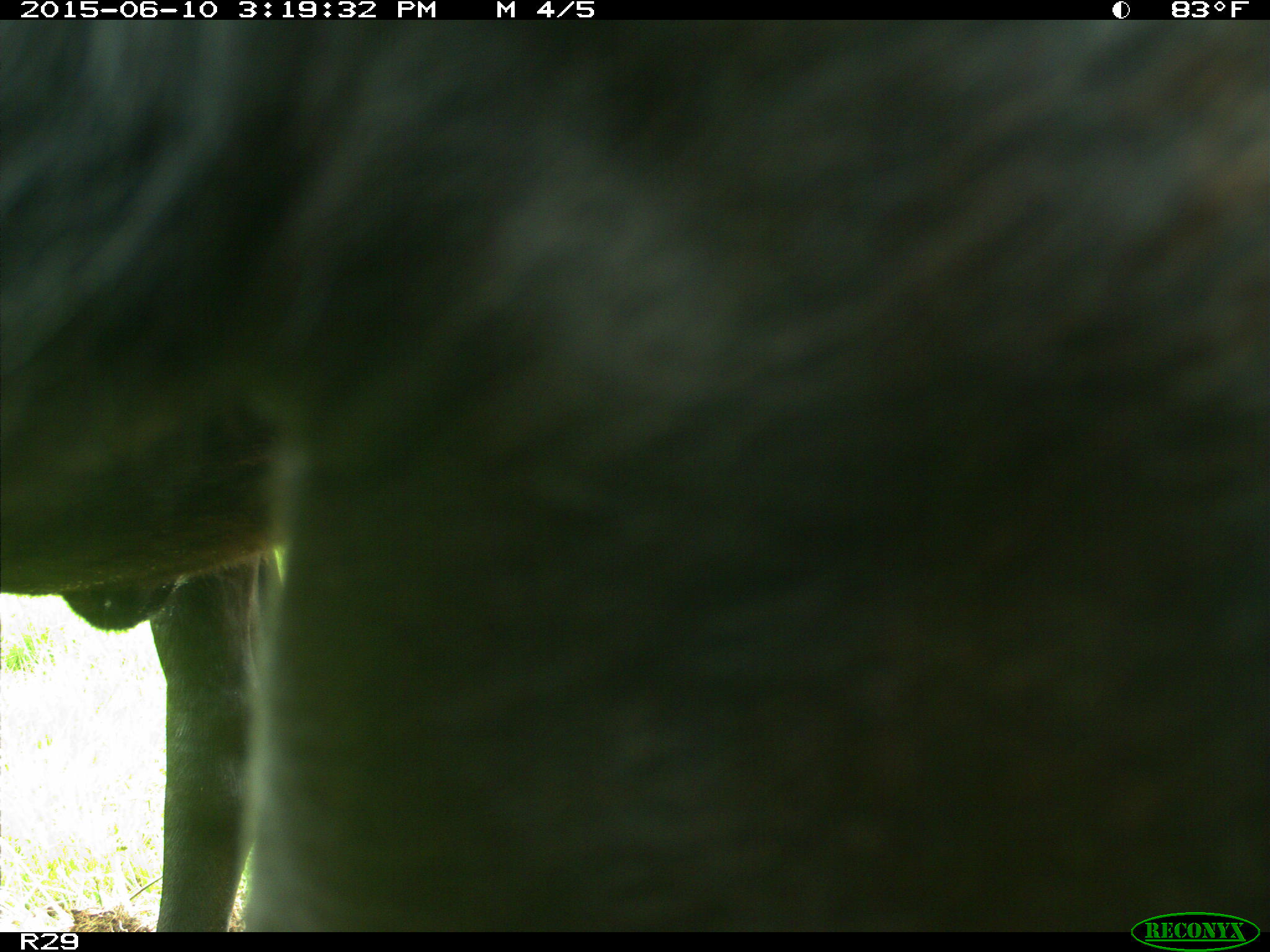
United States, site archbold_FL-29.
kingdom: Animalia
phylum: Chordata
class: Mammalia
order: Artiodactyla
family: Bovidae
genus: Bos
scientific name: Bos taurus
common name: domestic cow